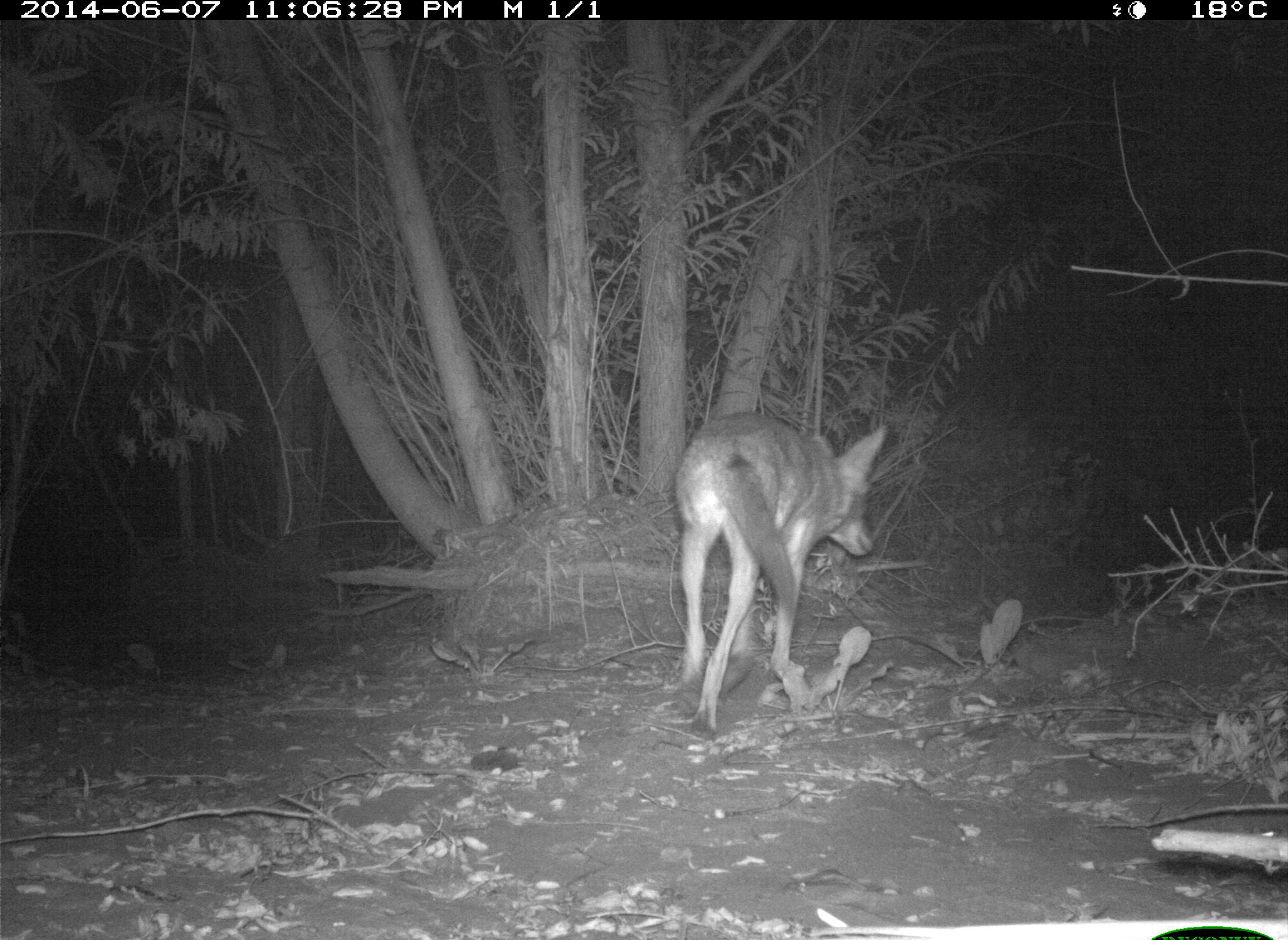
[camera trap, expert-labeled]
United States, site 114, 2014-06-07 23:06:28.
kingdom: Animalia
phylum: Chordata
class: Mammalia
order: Carnivora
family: Canidae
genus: Canis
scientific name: Canis latrans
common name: coyote